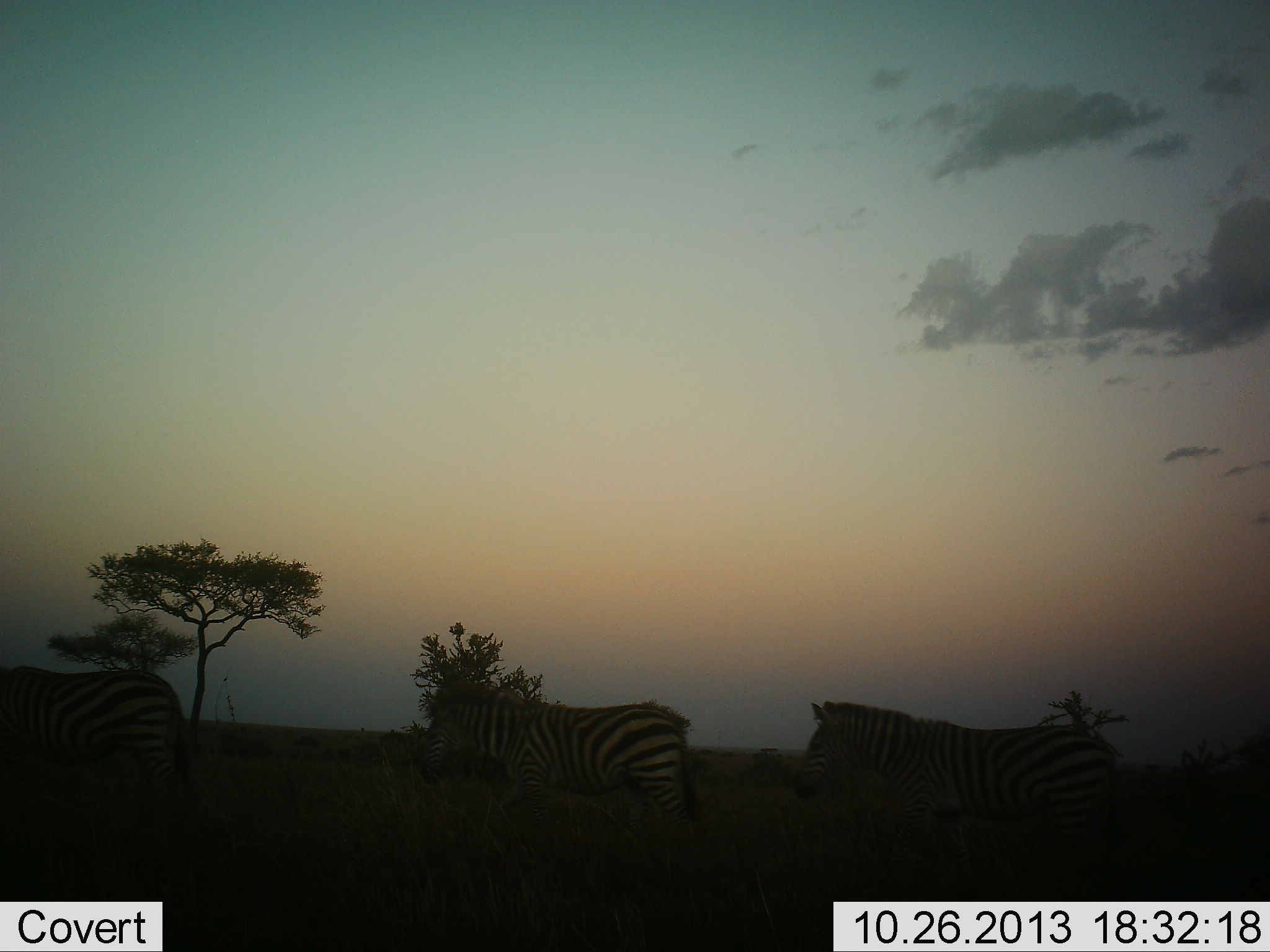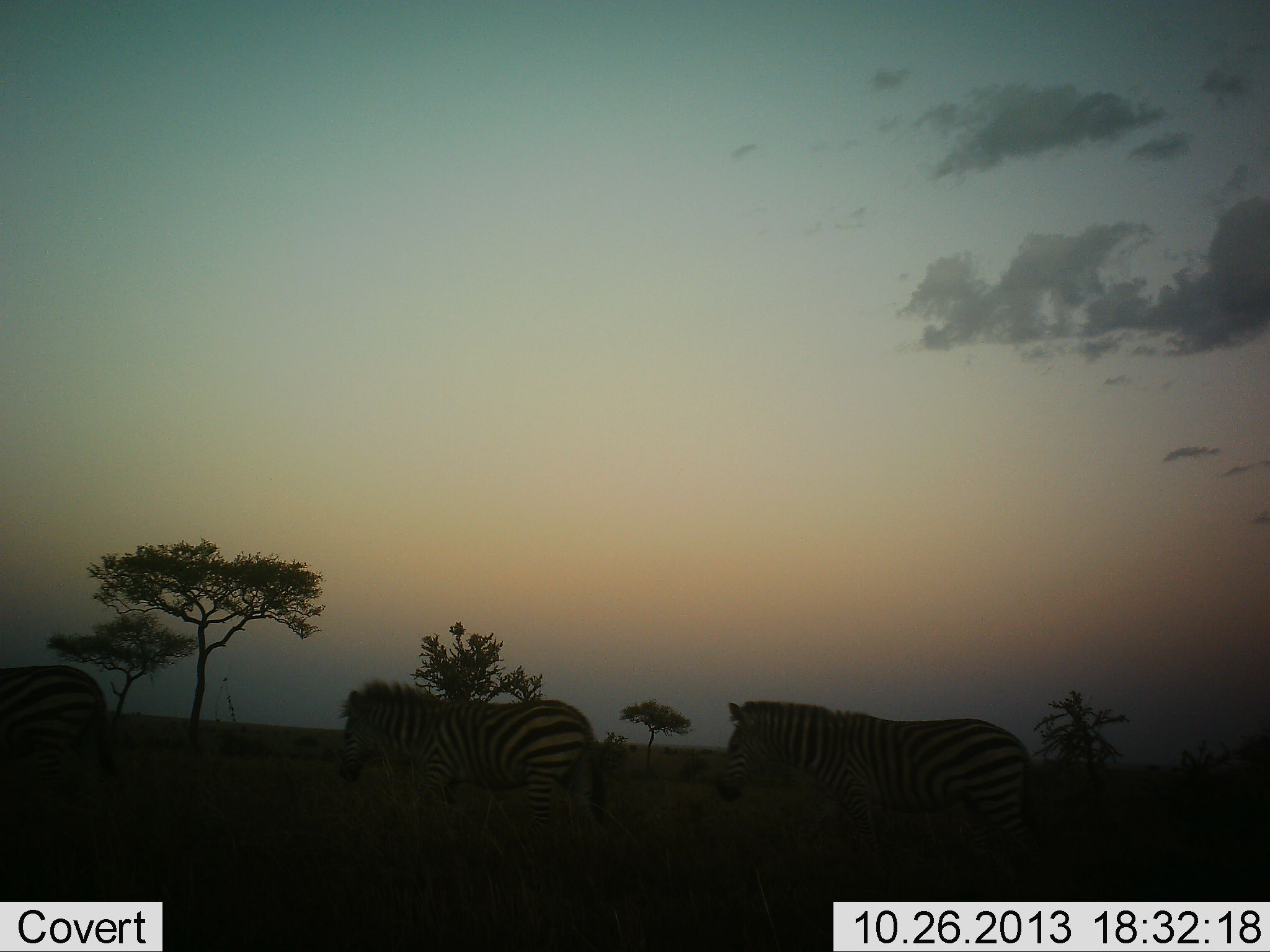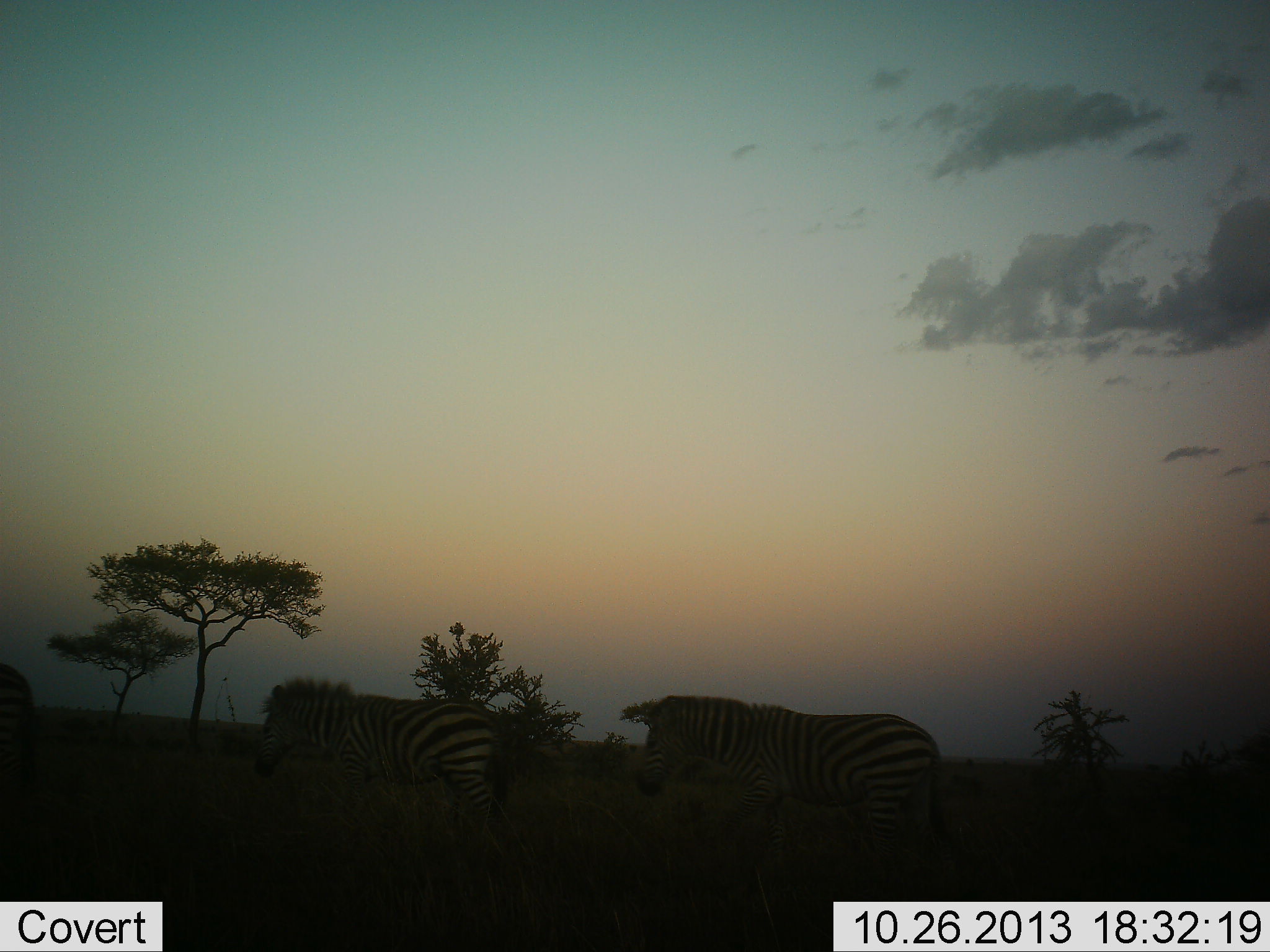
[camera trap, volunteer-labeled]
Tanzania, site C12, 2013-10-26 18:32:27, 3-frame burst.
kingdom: Animalia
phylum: Chordata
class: Mammalia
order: Perissodactyla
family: Equidae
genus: Equus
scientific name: Equus quagga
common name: plains zebra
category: zebra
Zebra (plains zebra) (Equus quagga), count 3. Behavior (volunteer vote fractions): standing 5%, resting 0%, moving 100%, interacting 0%. Young present (vote fraction): 0%. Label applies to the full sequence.